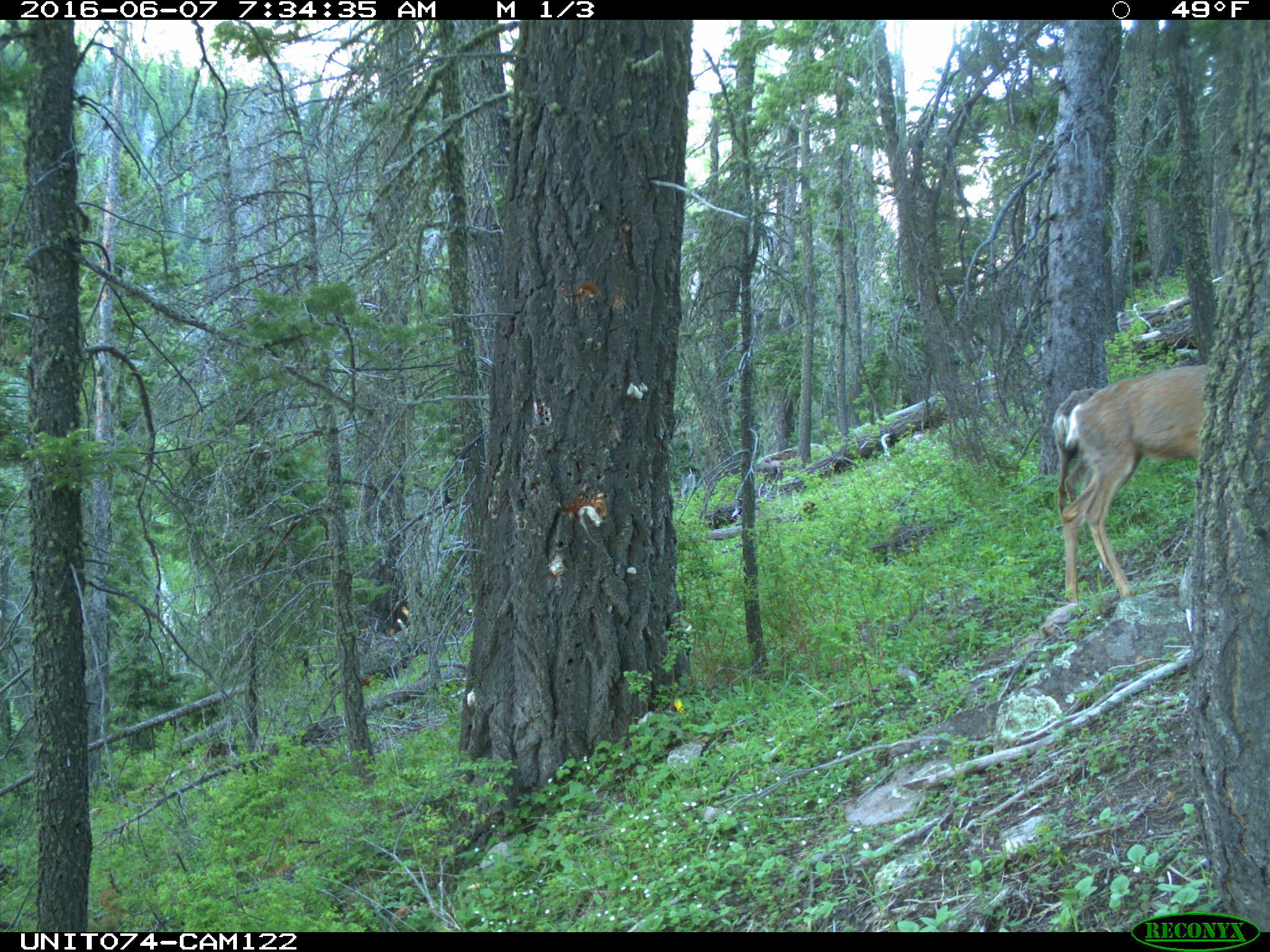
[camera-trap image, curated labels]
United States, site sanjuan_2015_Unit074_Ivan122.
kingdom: Animalia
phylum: Chordata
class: Mammalia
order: Artiodactyla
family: Cervidae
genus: Odocoileus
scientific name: Odocoileus hemionus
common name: mule deer